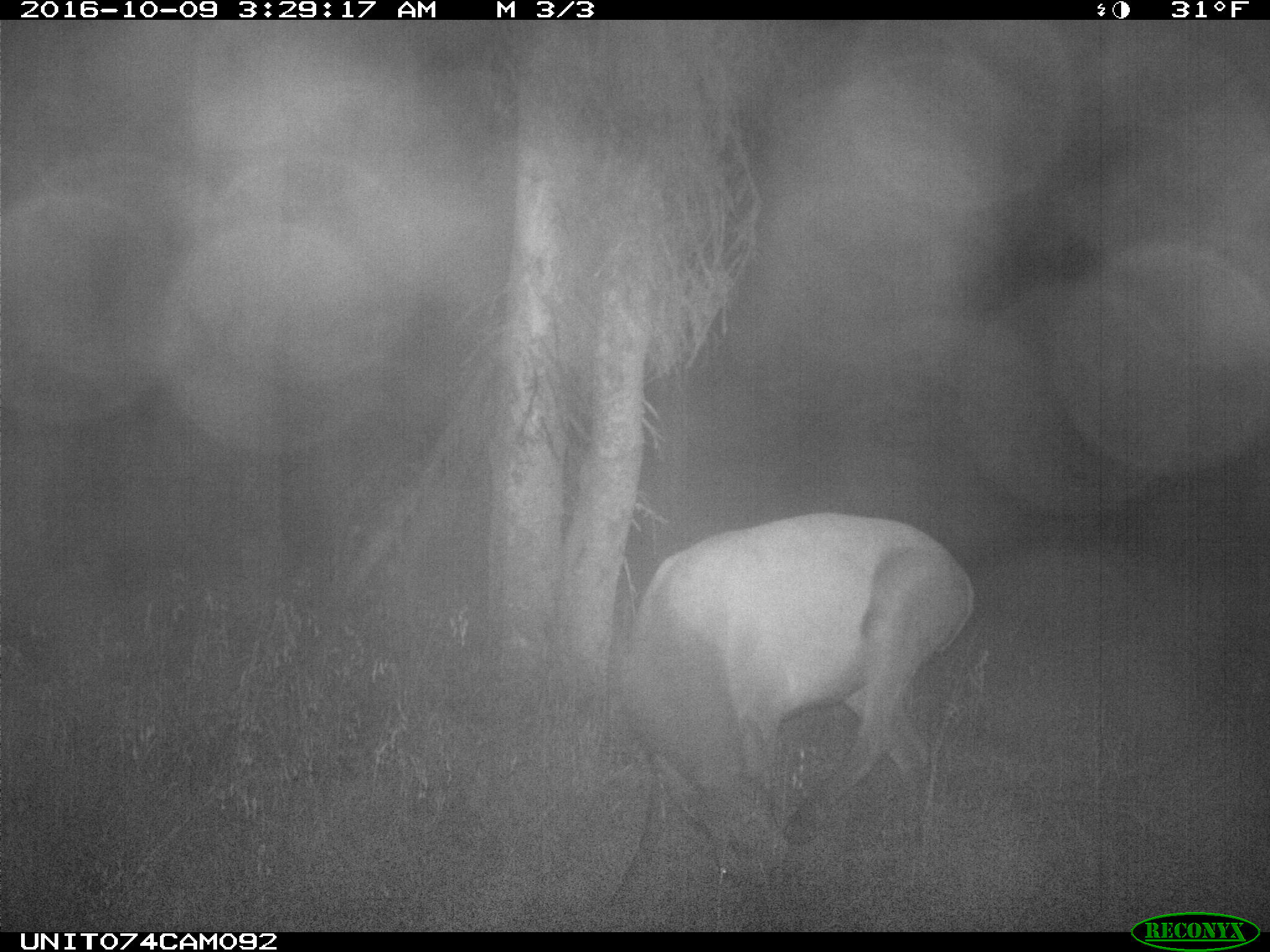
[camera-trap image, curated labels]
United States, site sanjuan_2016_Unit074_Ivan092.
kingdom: Animalia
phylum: Chordata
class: Mammalia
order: Artiodactyla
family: Cervidae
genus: Cervus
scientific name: Cervus elaphus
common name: red deer